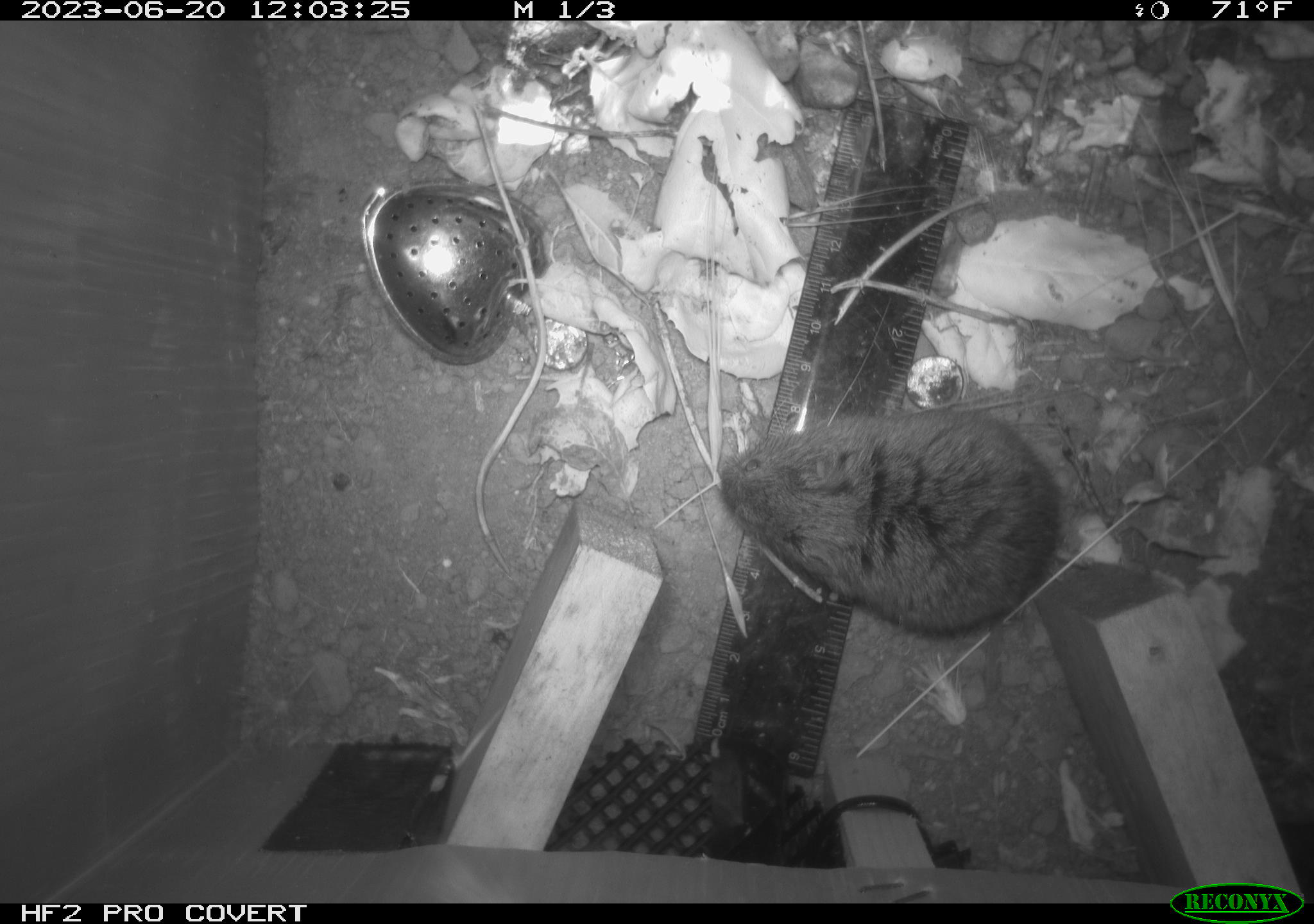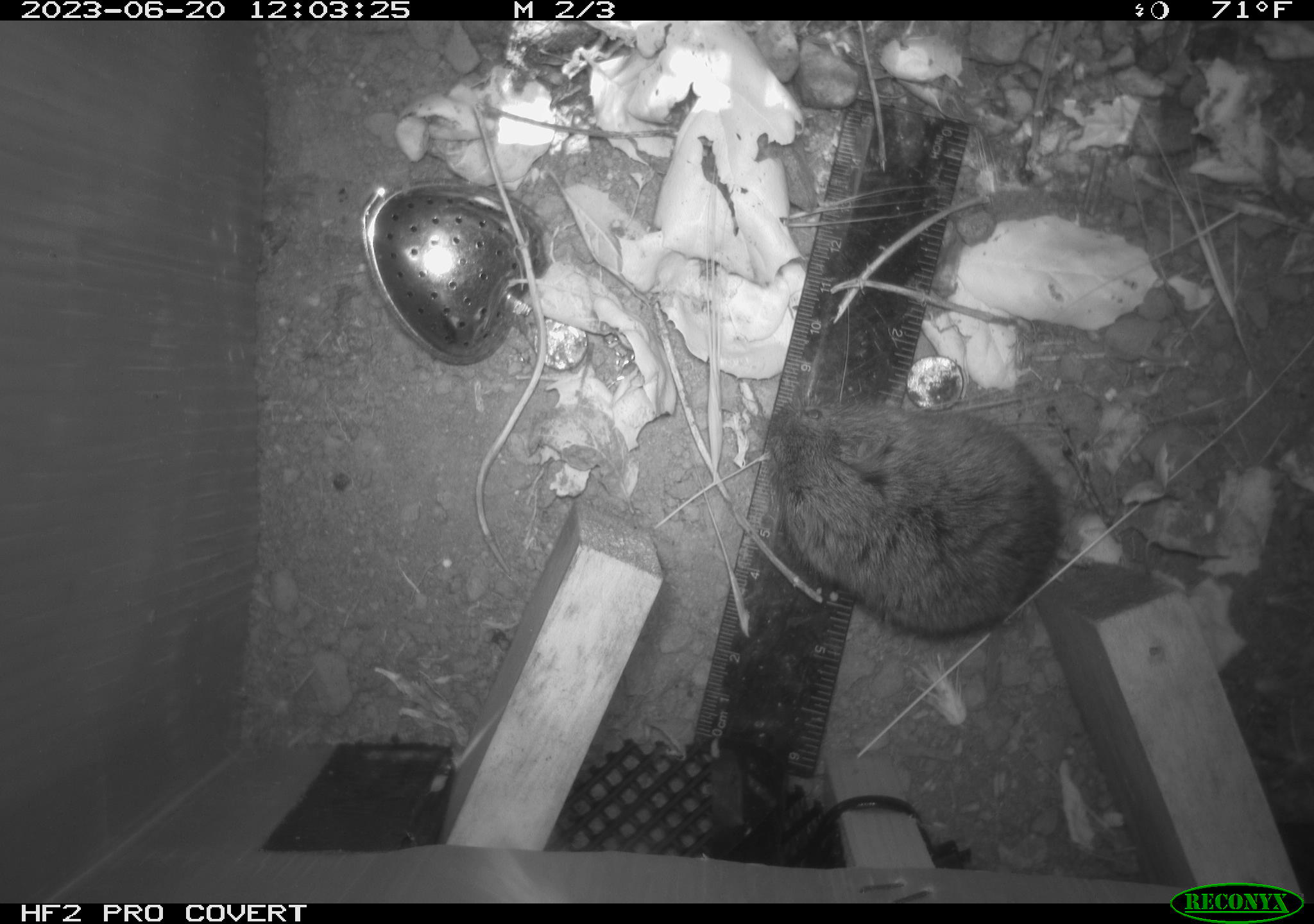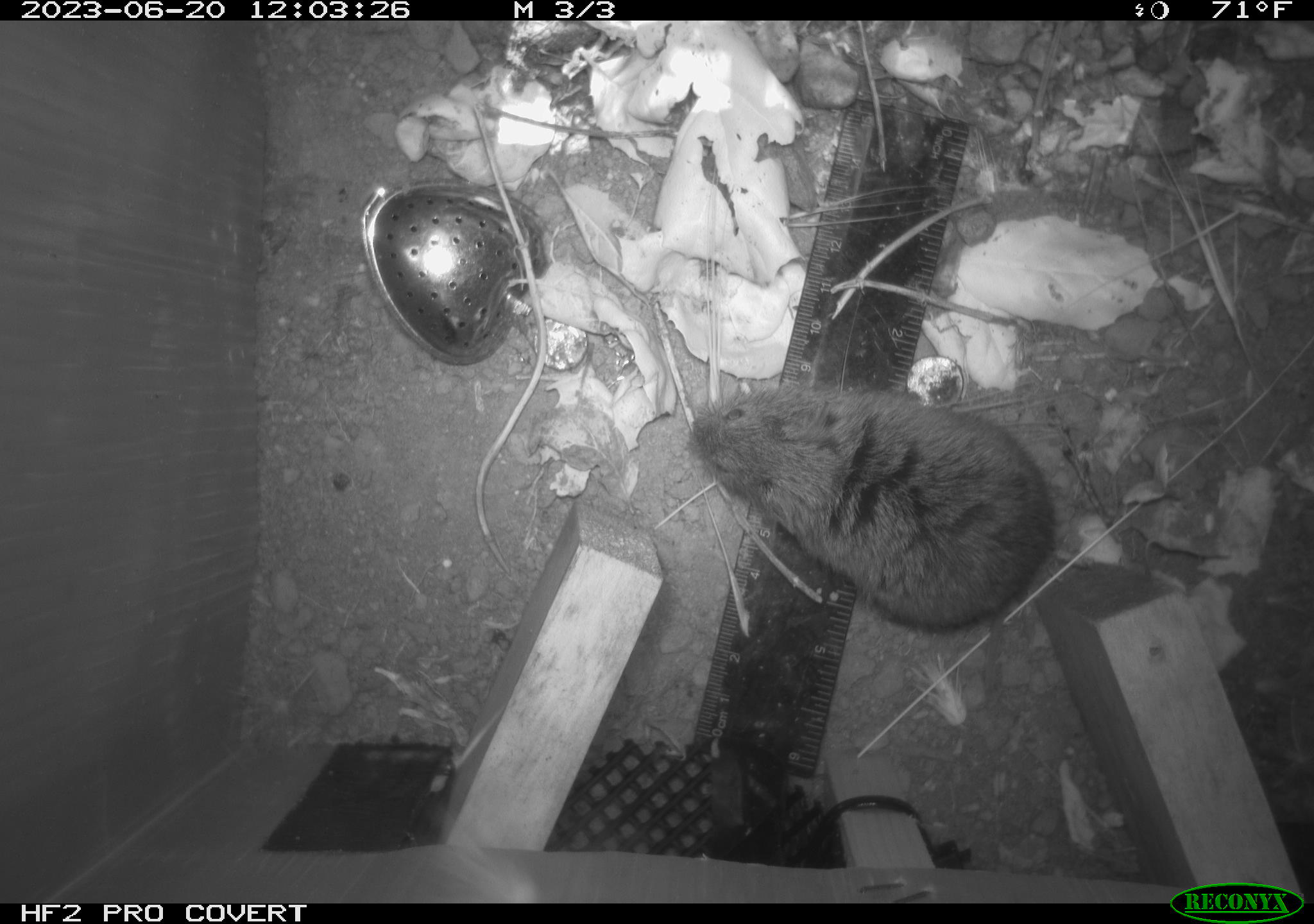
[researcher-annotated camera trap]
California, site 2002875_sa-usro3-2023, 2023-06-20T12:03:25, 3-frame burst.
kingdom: Animalia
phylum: Chordata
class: Mammalia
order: Rodentia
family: Cricetidae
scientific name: Arvicolinae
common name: voles, lemmings, and muskrats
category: arvicolinae subfamily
Arvicolinae subfamily (voles, lemmings, and muskrats) (Arvicolinae).